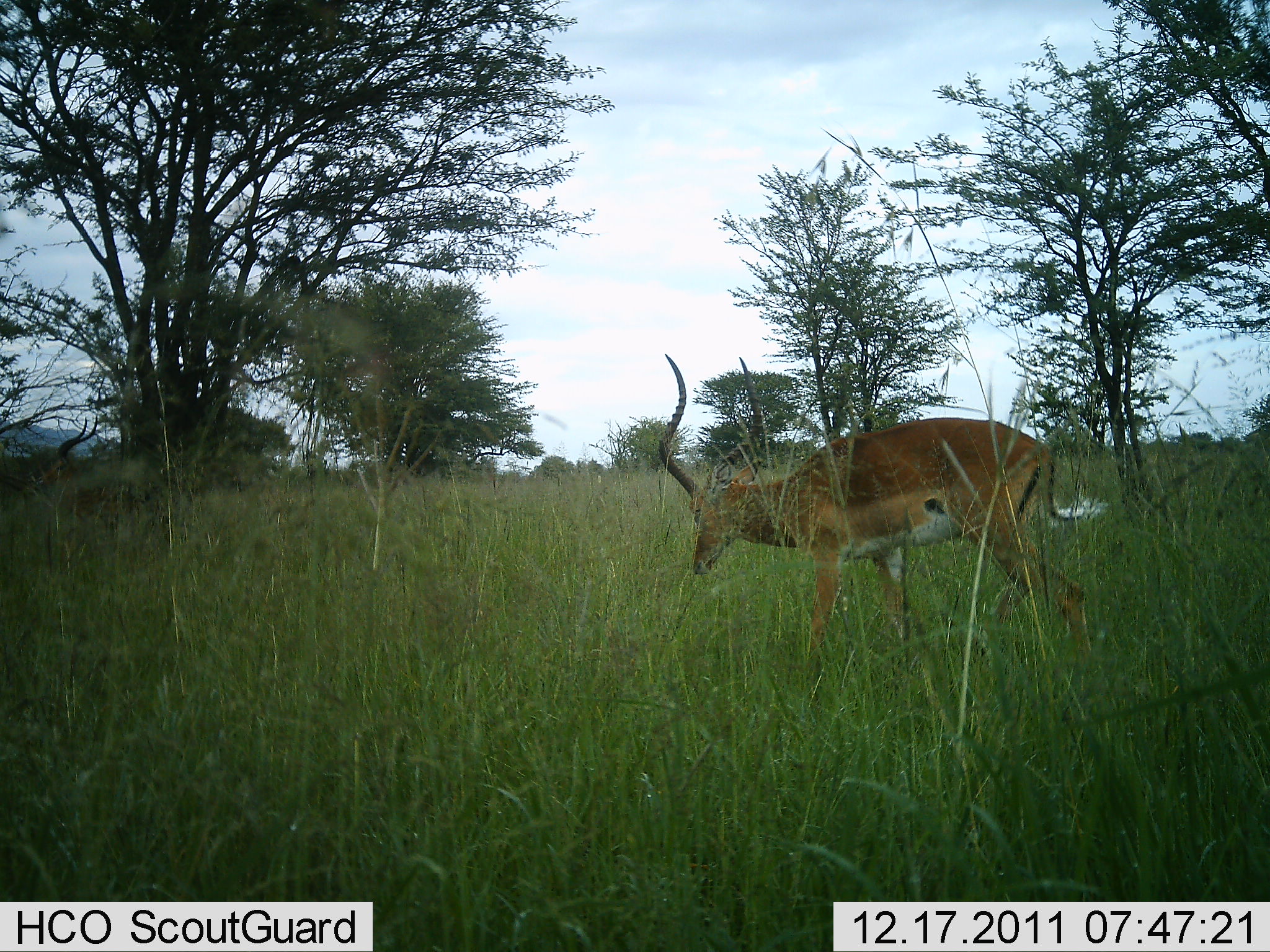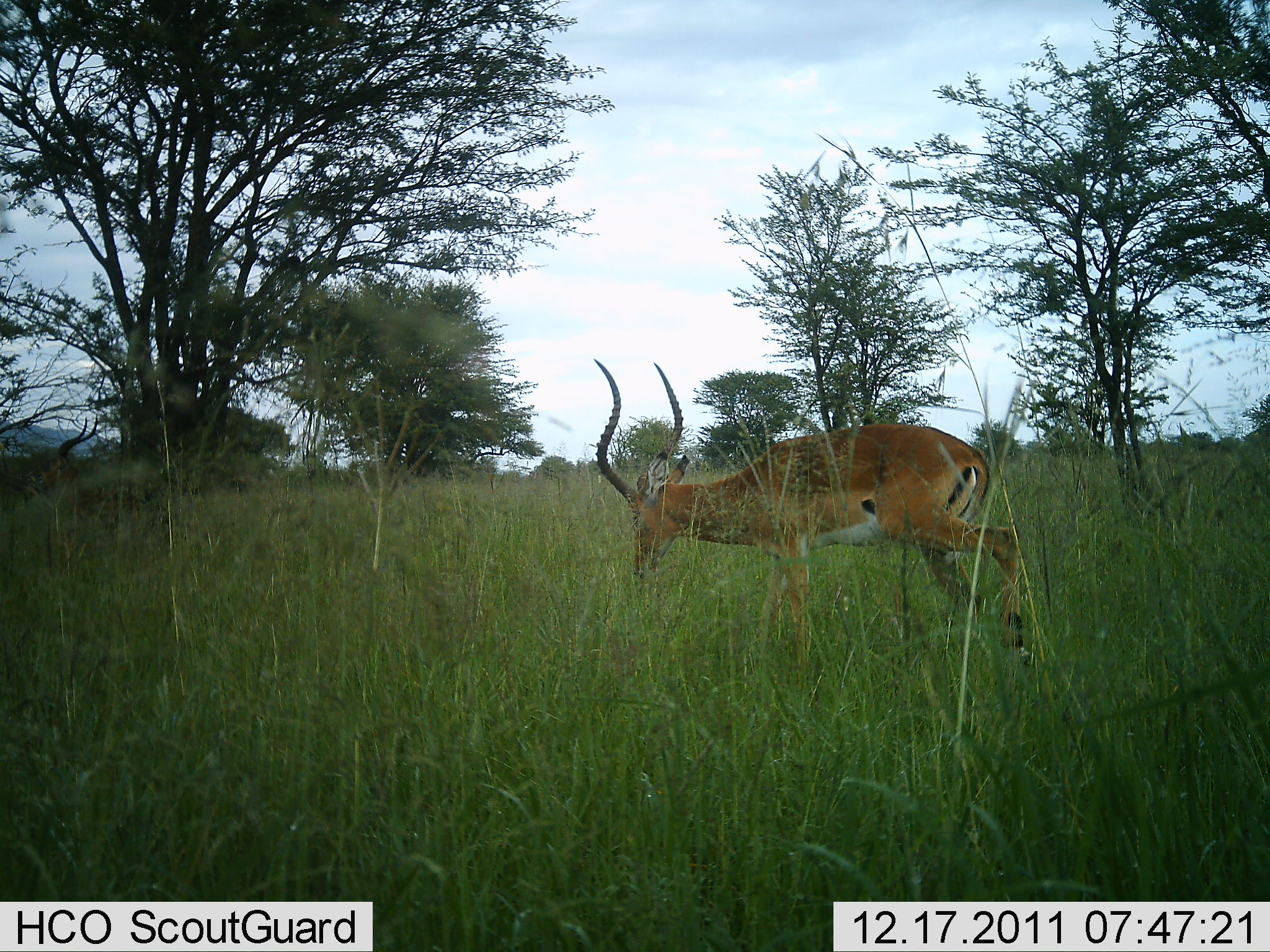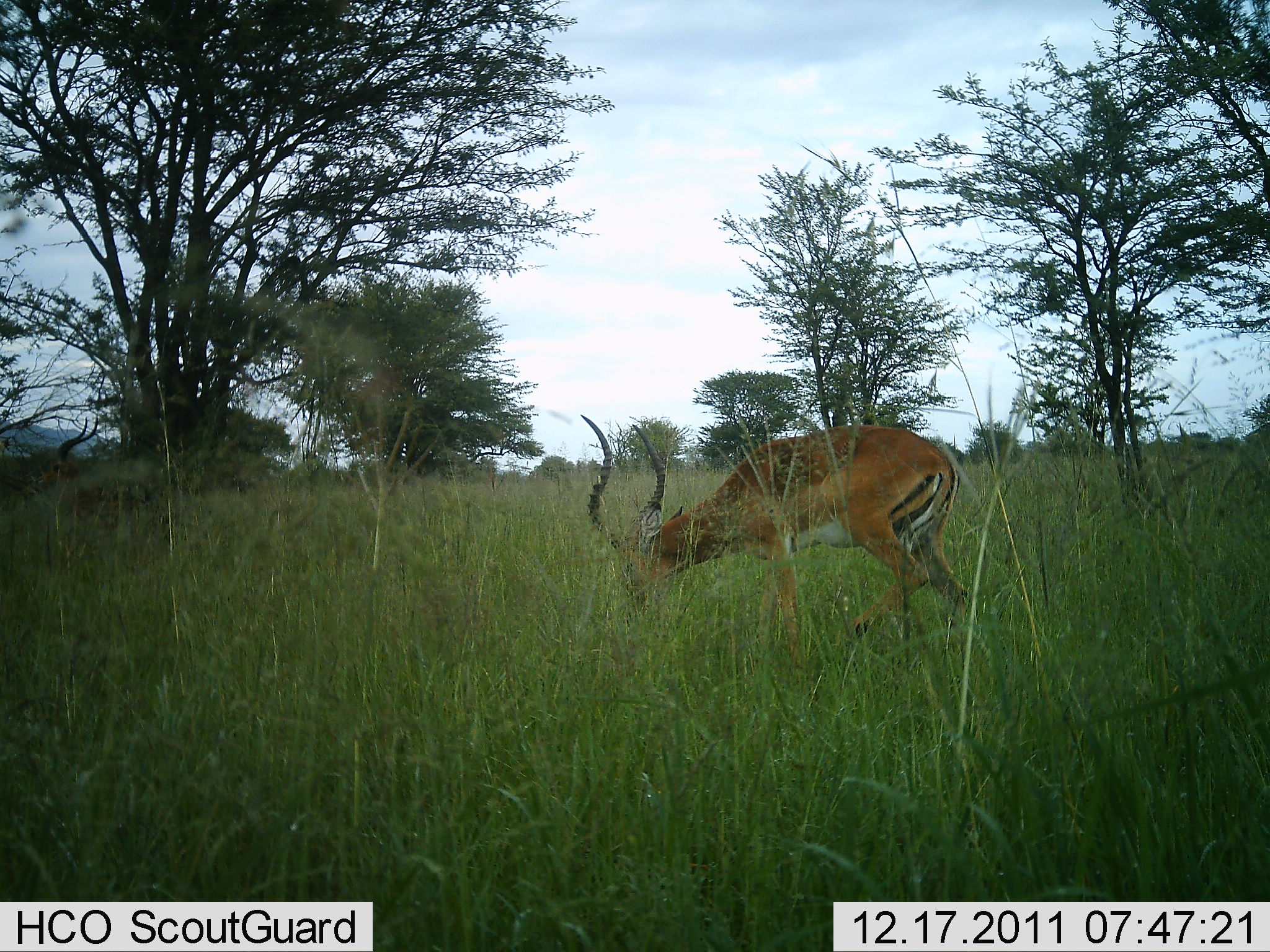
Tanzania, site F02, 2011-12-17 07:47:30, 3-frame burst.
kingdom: Animalia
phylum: Chordata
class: Mammalia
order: Artiodactyla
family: Bovidae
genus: Aepyceros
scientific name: Aepyceros melampus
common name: impala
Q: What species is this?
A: Impala (Aepyceros melampus).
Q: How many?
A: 1.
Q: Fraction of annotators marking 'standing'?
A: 0%.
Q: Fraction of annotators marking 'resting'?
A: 0%.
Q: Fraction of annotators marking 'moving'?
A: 77%.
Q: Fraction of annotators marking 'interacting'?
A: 0%.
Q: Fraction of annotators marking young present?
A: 0%.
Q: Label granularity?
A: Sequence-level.